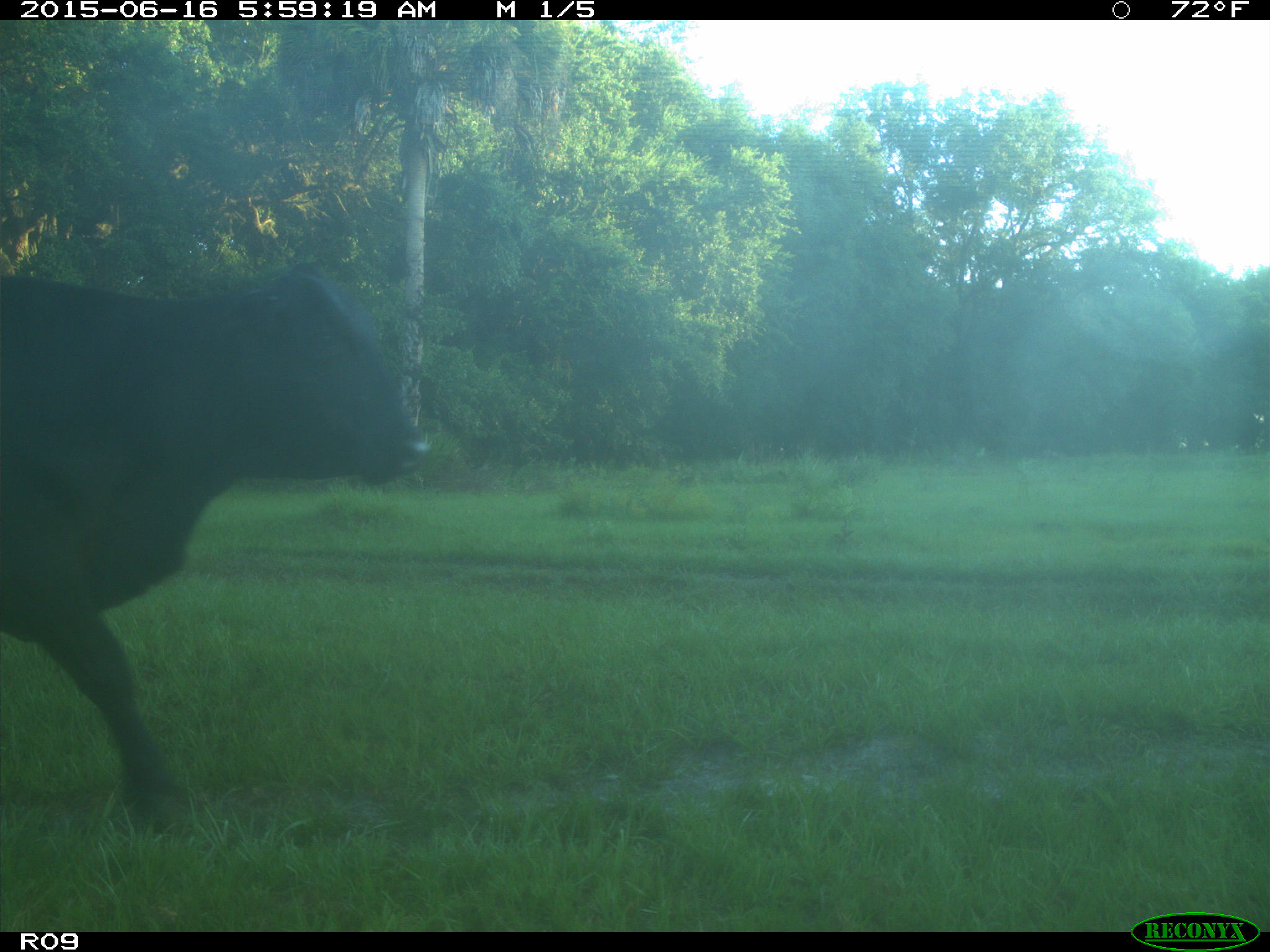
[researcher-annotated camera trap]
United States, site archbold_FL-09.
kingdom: Animalia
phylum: Chordata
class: Mammalia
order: Artiodactyla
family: Bovidae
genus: Bos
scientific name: Bos taurus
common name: domestic cow